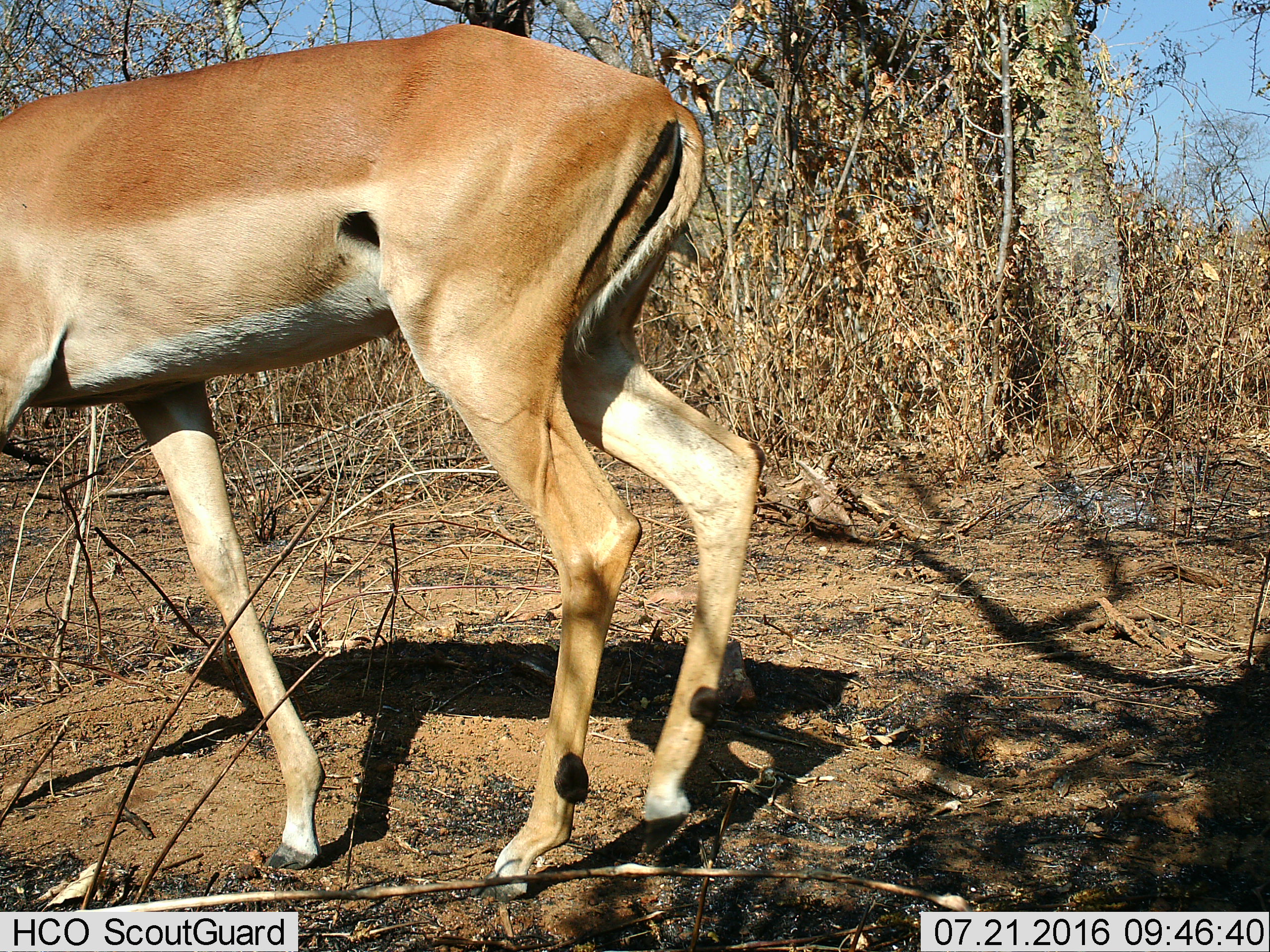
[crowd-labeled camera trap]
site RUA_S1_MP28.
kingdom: Animalia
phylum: Chordata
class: Mammalia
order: Artiodactyla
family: Bovidae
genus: Aepyceros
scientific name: Aepyceros melampus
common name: impala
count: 1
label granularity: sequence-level